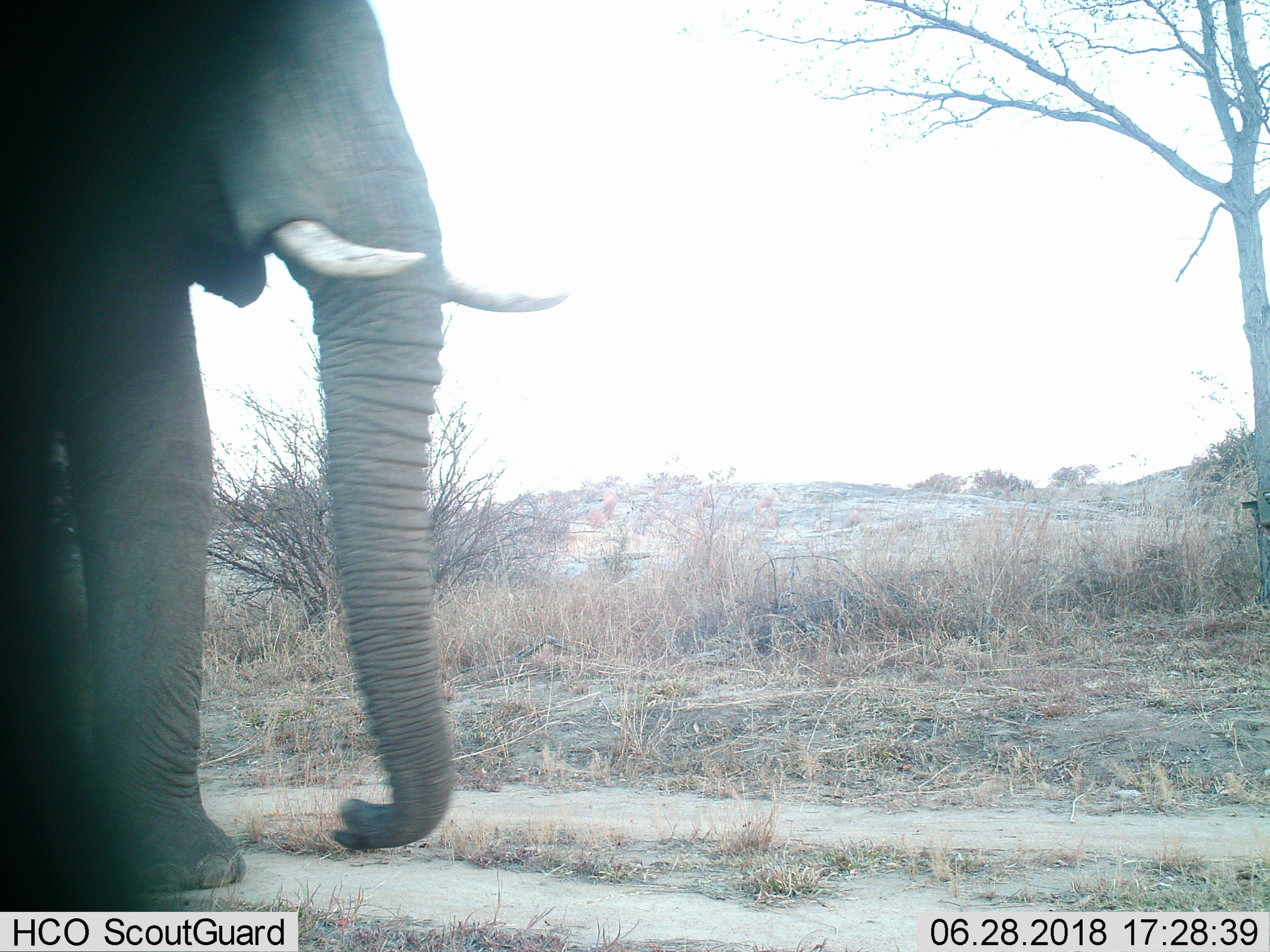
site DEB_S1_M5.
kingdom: Animalia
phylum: Chordata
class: Mammalia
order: Proboscidea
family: Elephantidae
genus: Loxodonta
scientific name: Loxodonta africana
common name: african bush elephant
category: elephant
Elephant (african bush elephant) (Loxodonta africana), count 1. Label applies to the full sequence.